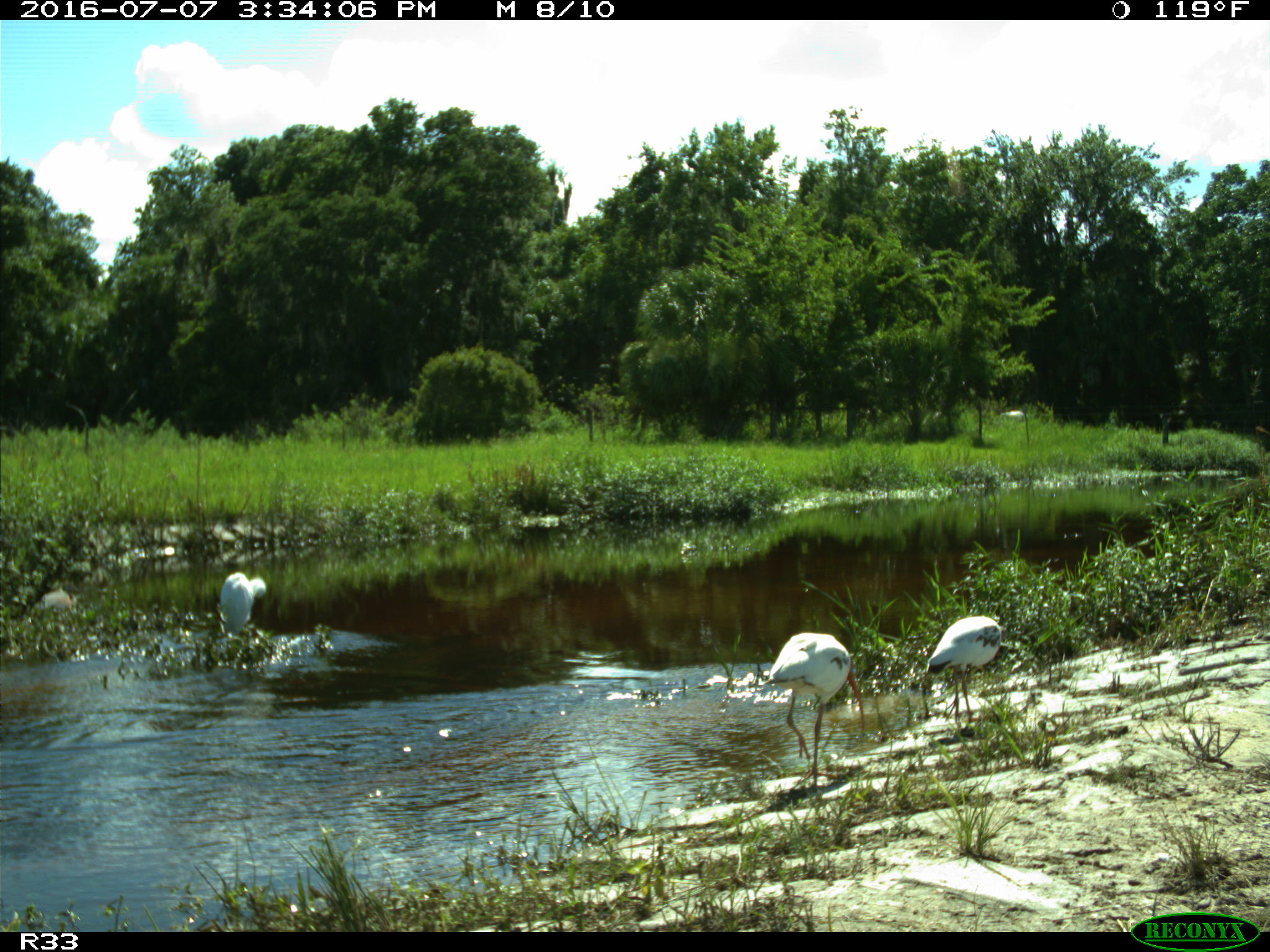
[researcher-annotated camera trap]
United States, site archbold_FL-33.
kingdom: Animalia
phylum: Chordata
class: Aves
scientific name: Aves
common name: birds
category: unidentified bird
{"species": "unidentified bird (birds) (Aves)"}